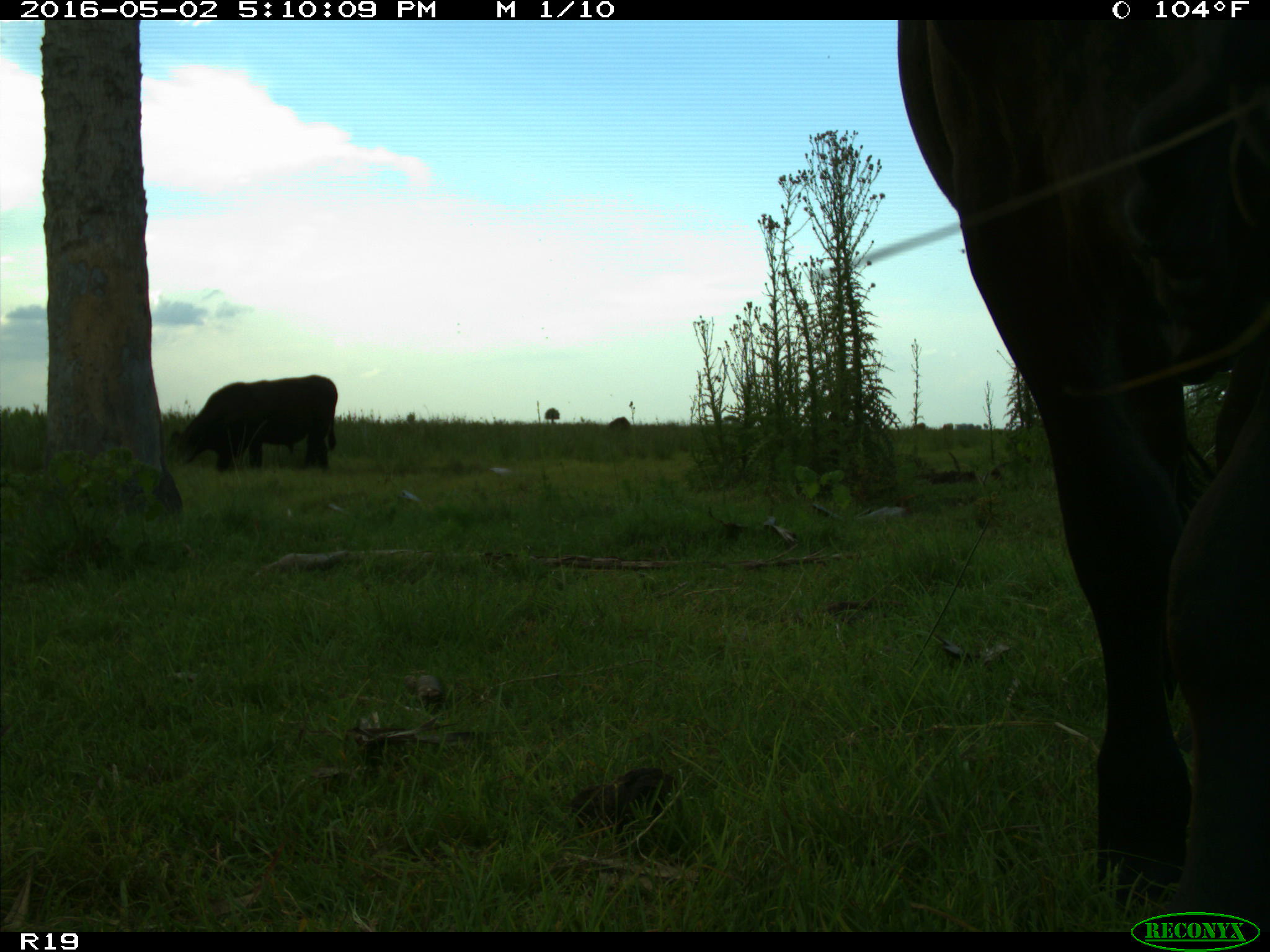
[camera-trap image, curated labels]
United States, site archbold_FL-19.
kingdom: Animalia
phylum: Chordata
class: Mammalia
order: Artiodactyla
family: Bovidae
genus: Bos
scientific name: Bos taurus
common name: domestic cow